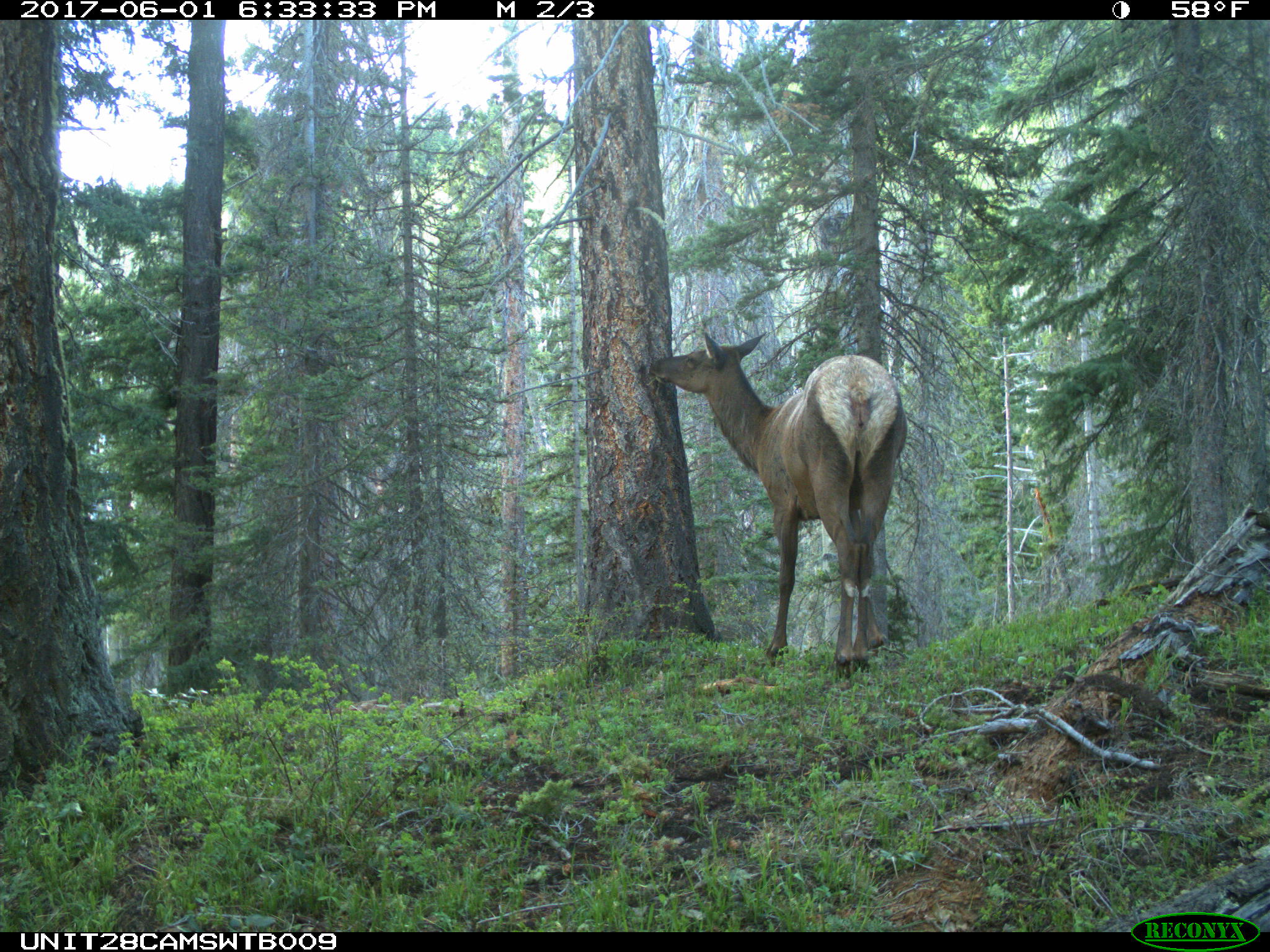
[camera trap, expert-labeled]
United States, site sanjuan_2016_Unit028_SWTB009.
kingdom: Animalia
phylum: Chordata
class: Mammalia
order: Artiodactyla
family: Cervidae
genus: Cervus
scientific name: Cervus elaphus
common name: red deer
Cervus elaphus (red deer).